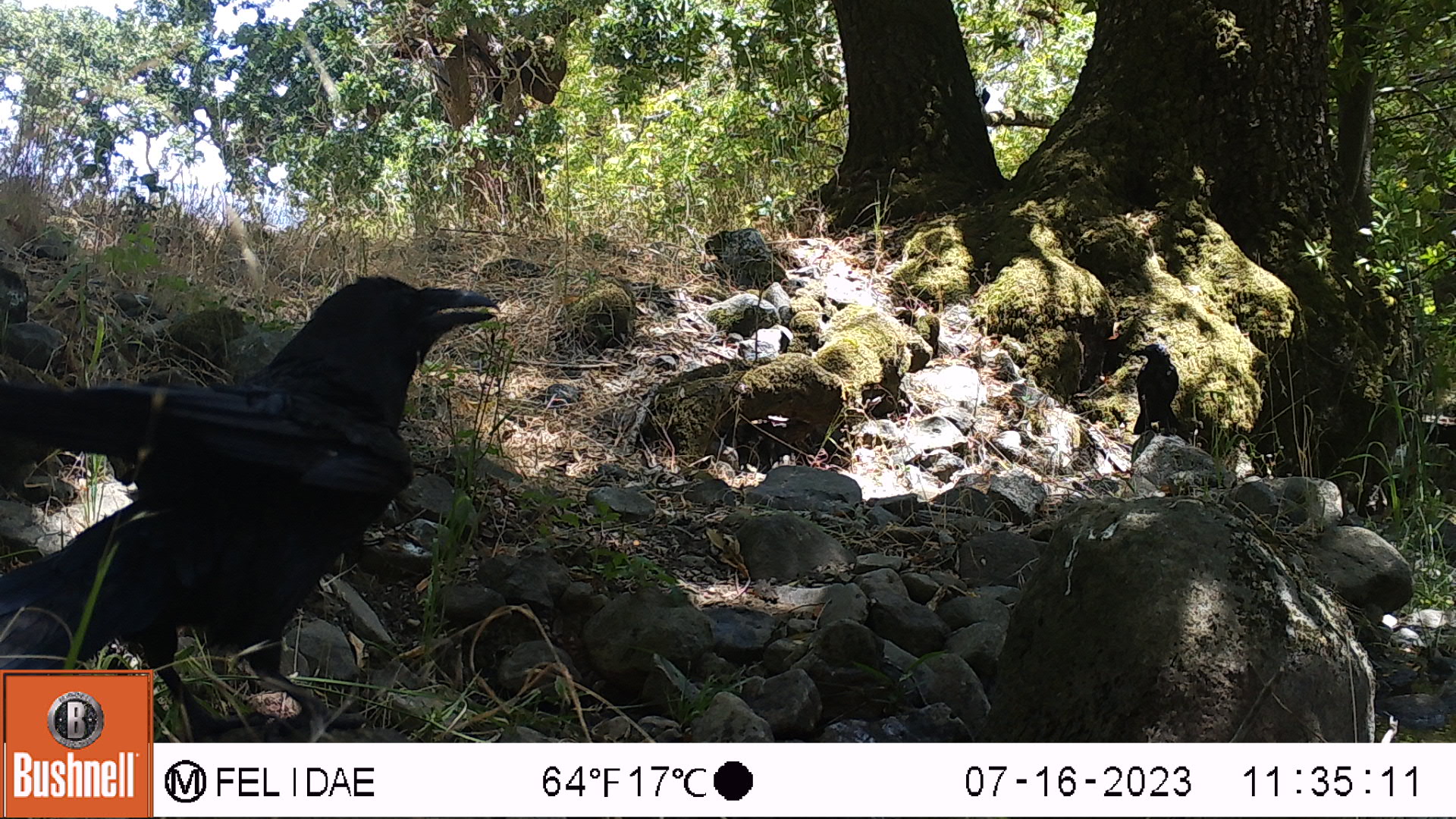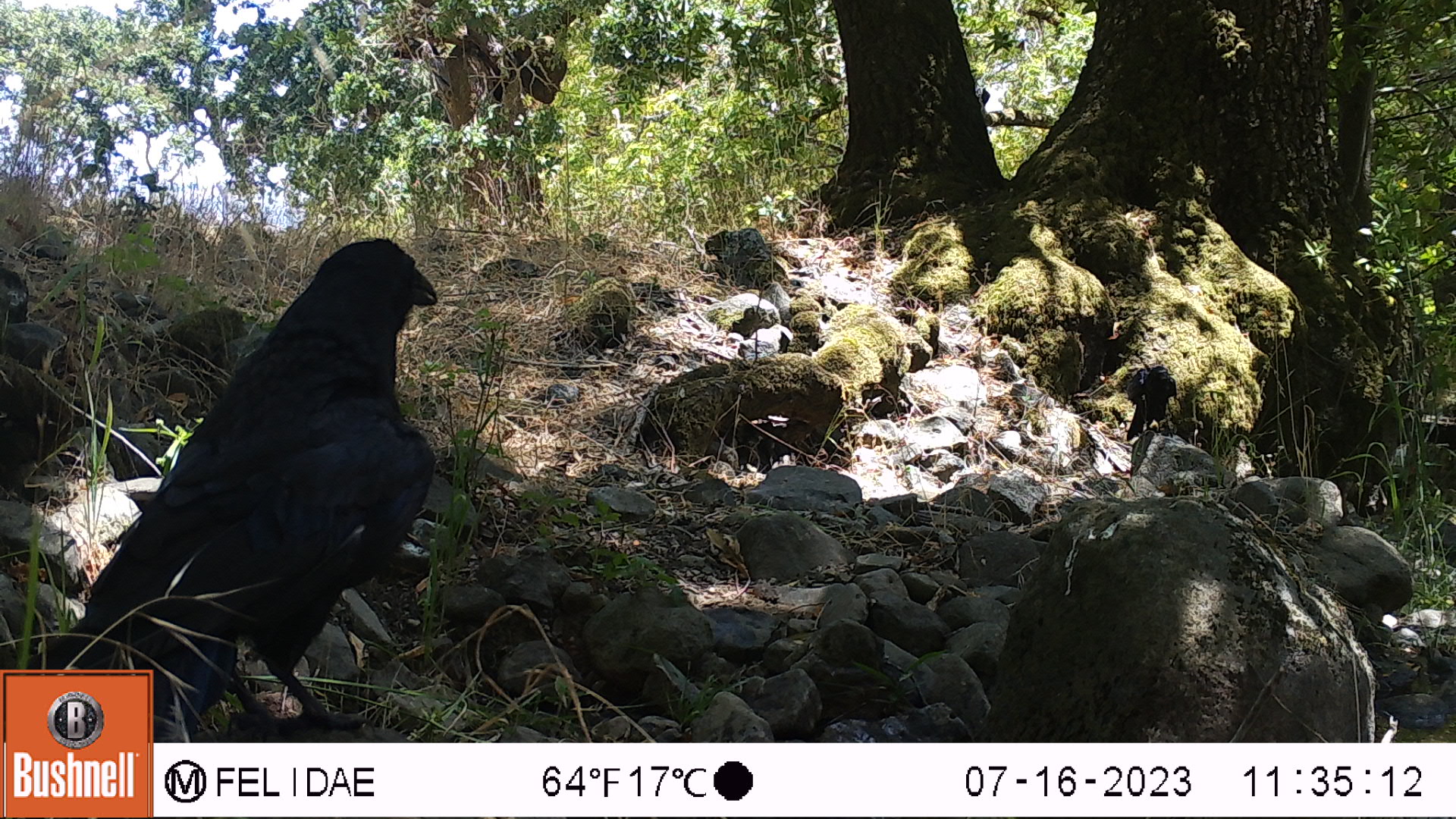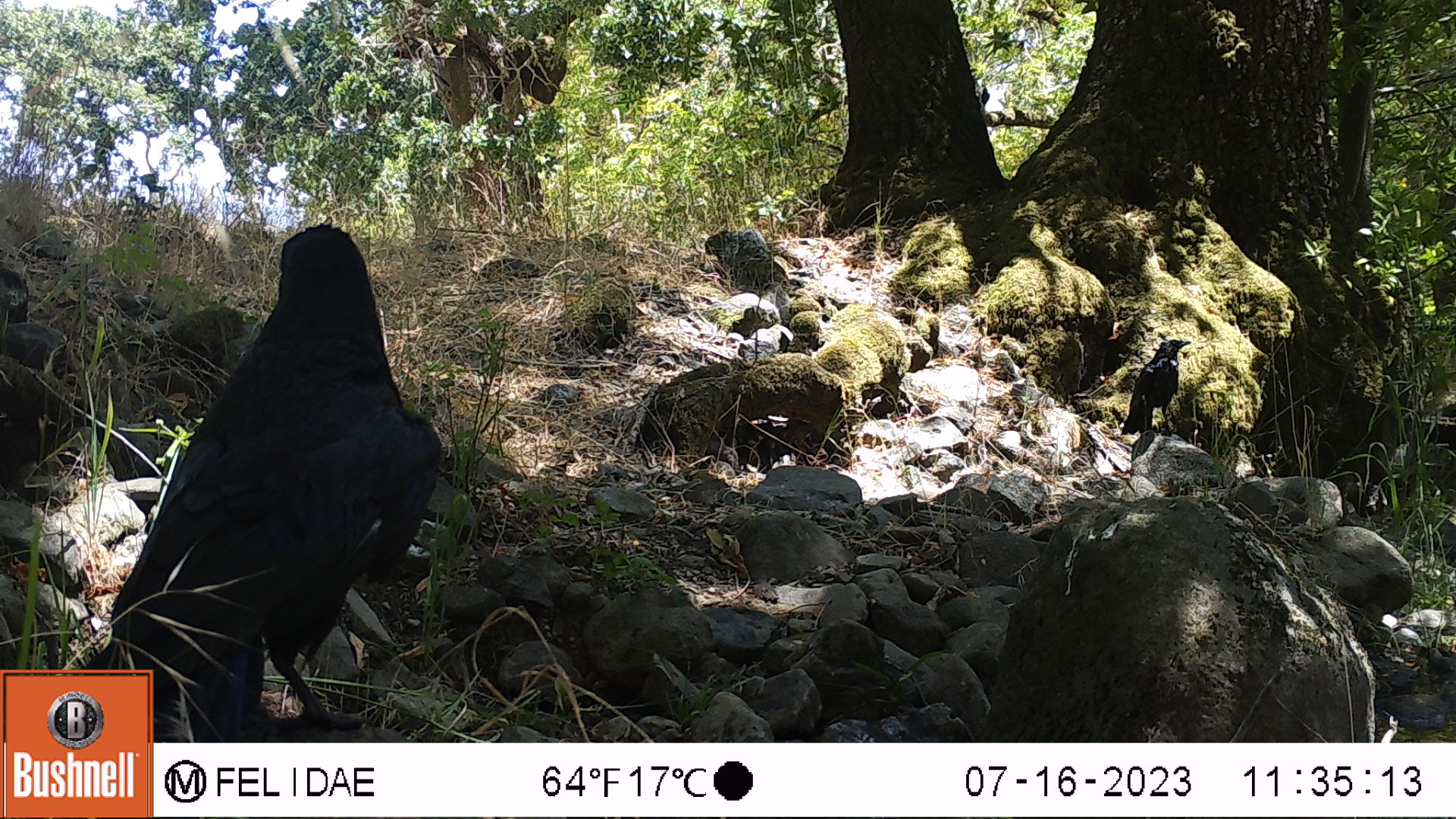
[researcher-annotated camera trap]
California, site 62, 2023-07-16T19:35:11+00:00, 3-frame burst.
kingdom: Animalia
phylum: Chordata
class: Aves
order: Passeriformes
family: Corvidae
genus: Corvus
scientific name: Corvus brachyrhynchos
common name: american crow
American crow (Corvus brachyrhynchos).